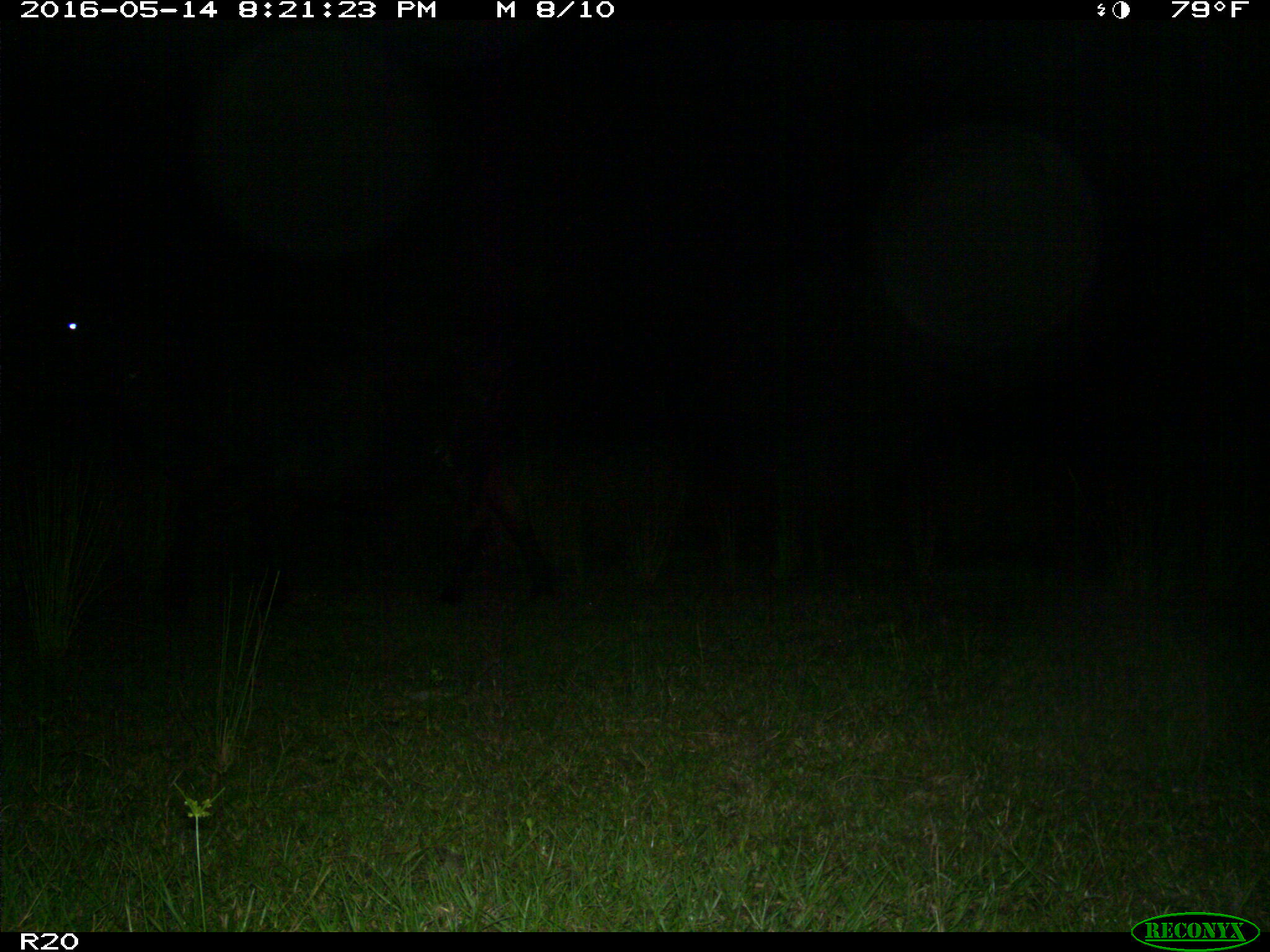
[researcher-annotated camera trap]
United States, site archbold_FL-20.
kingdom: Animalia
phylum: Chordata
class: Mammalia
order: Artiodactyla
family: Bovidae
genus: Bos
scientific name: Bos taurus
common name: domestic cow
Bos taurus (domestic cow).